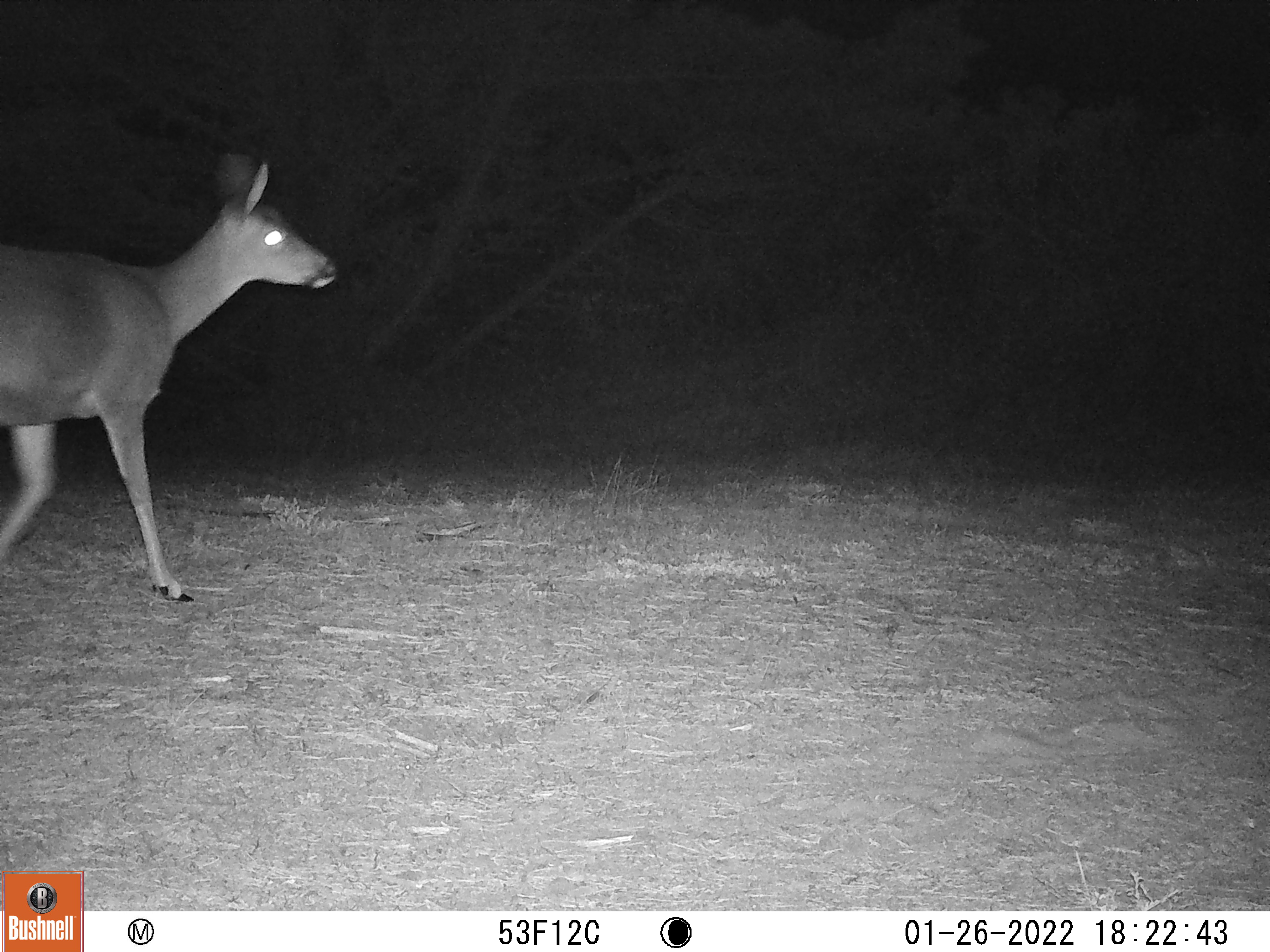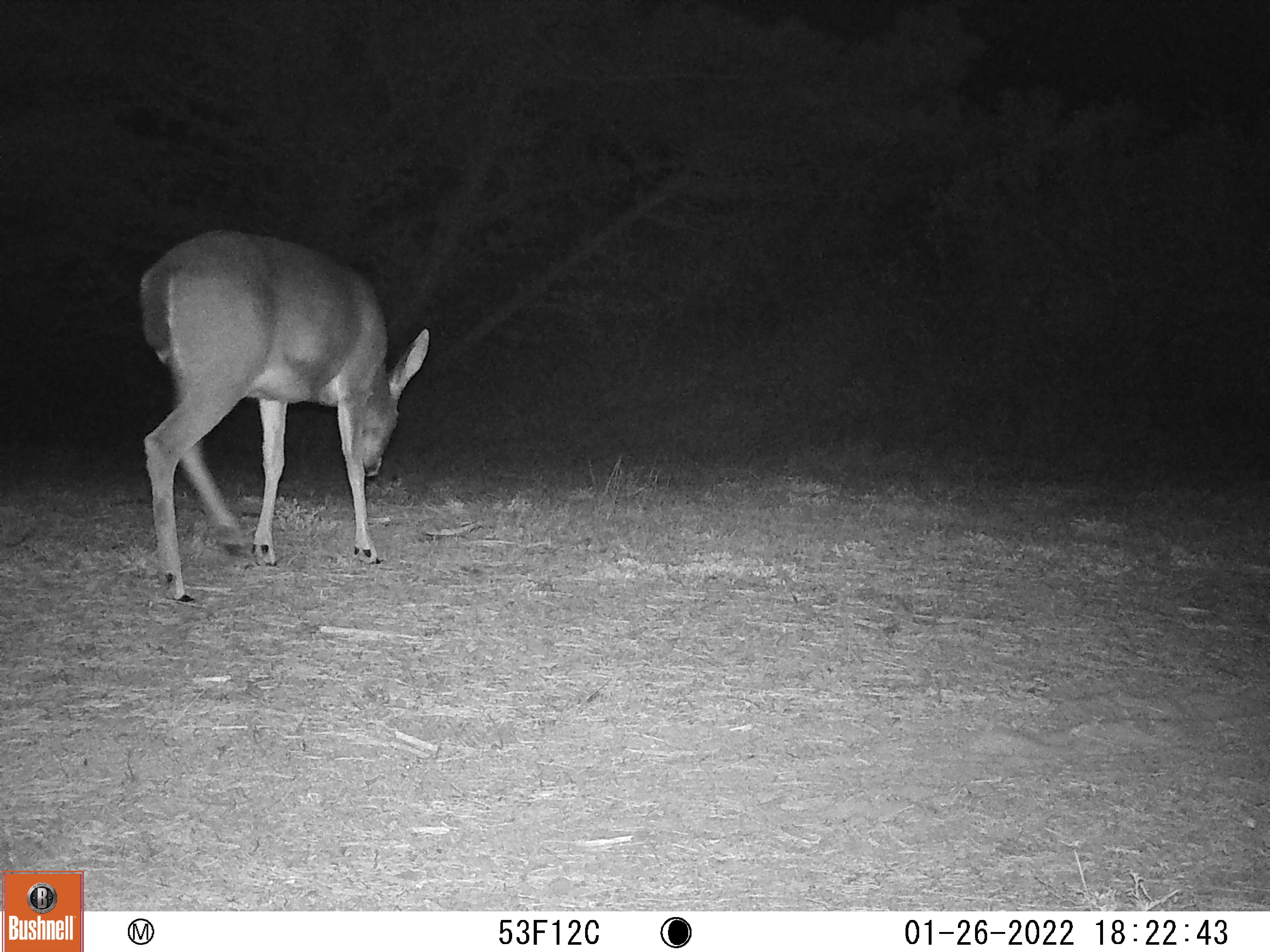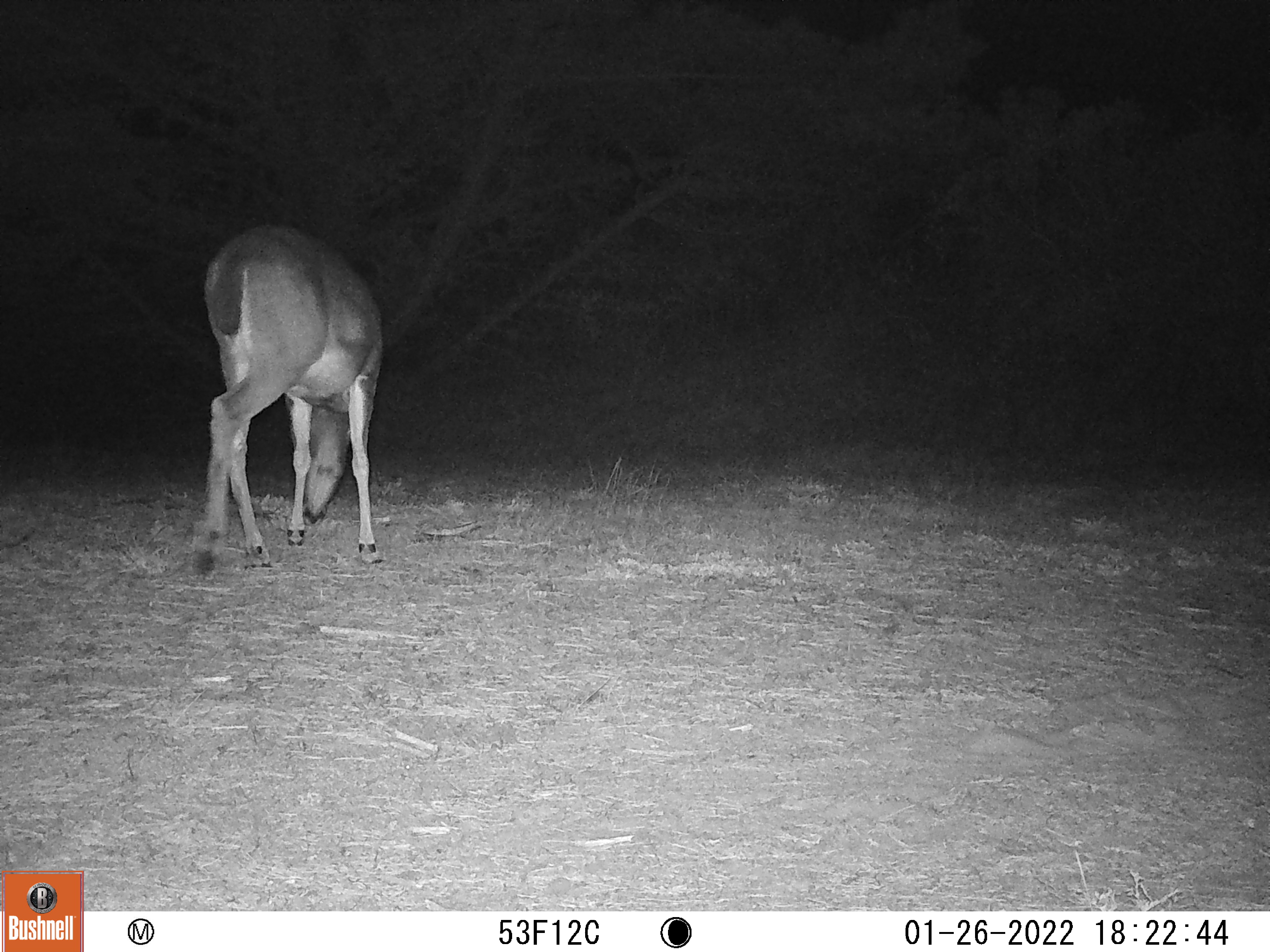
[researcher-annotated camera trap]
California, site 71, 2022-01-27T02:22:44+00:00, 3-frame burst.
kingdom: Animalia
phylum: Chordata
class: Mammalia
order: Artiodactyla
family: Cervidae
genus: Odocoileus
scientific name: Odocoileus hemionus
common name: mule deer